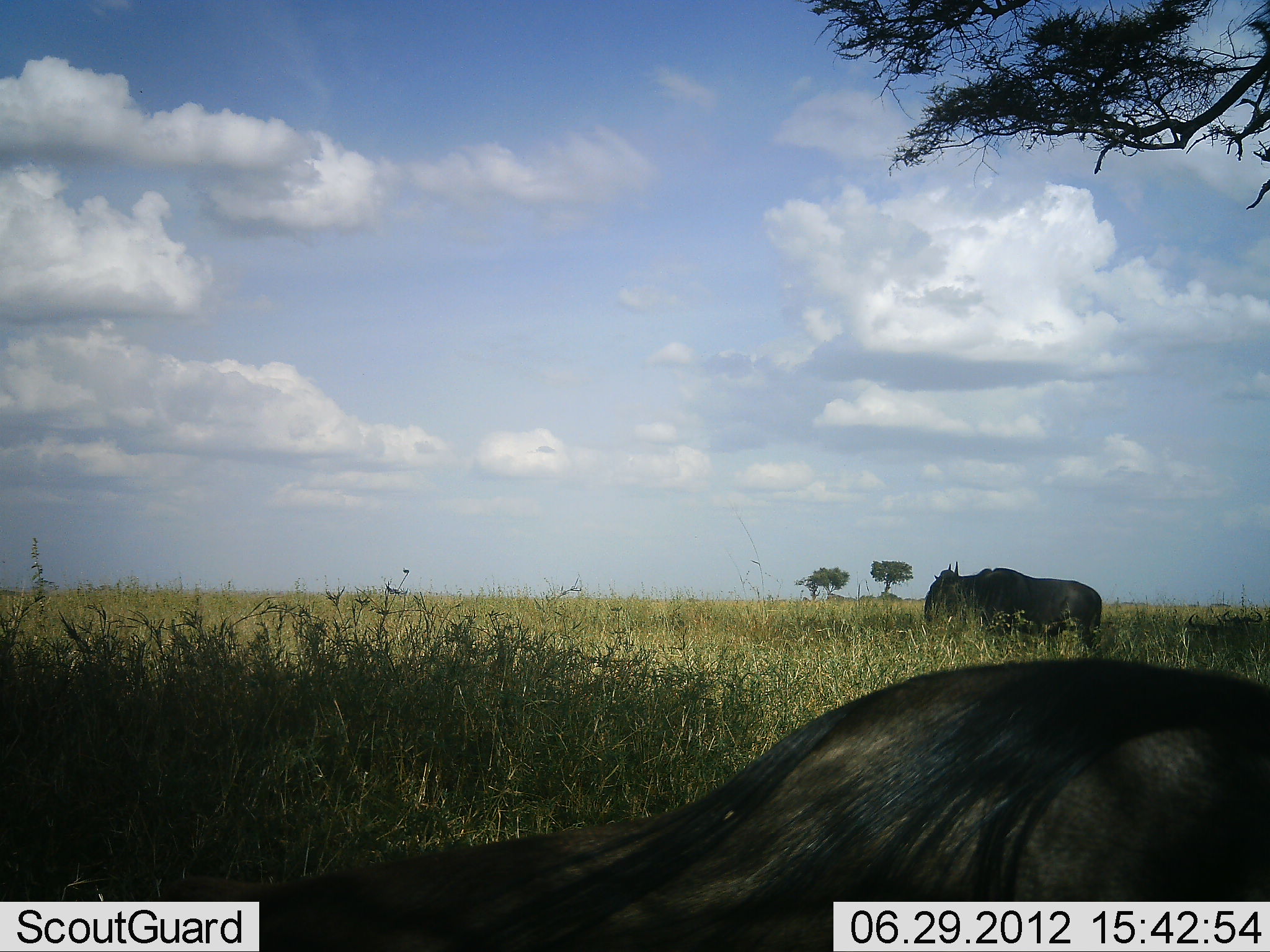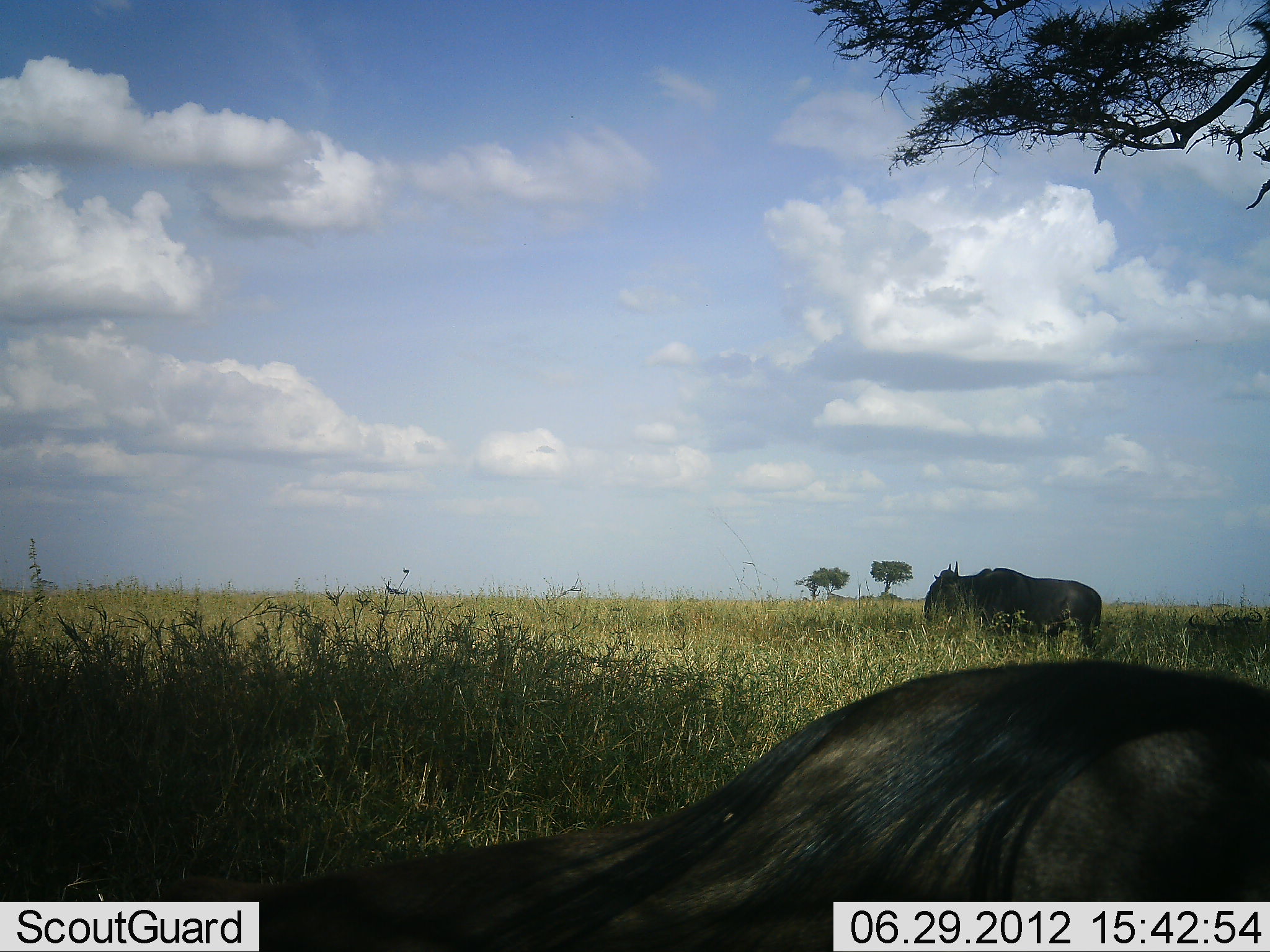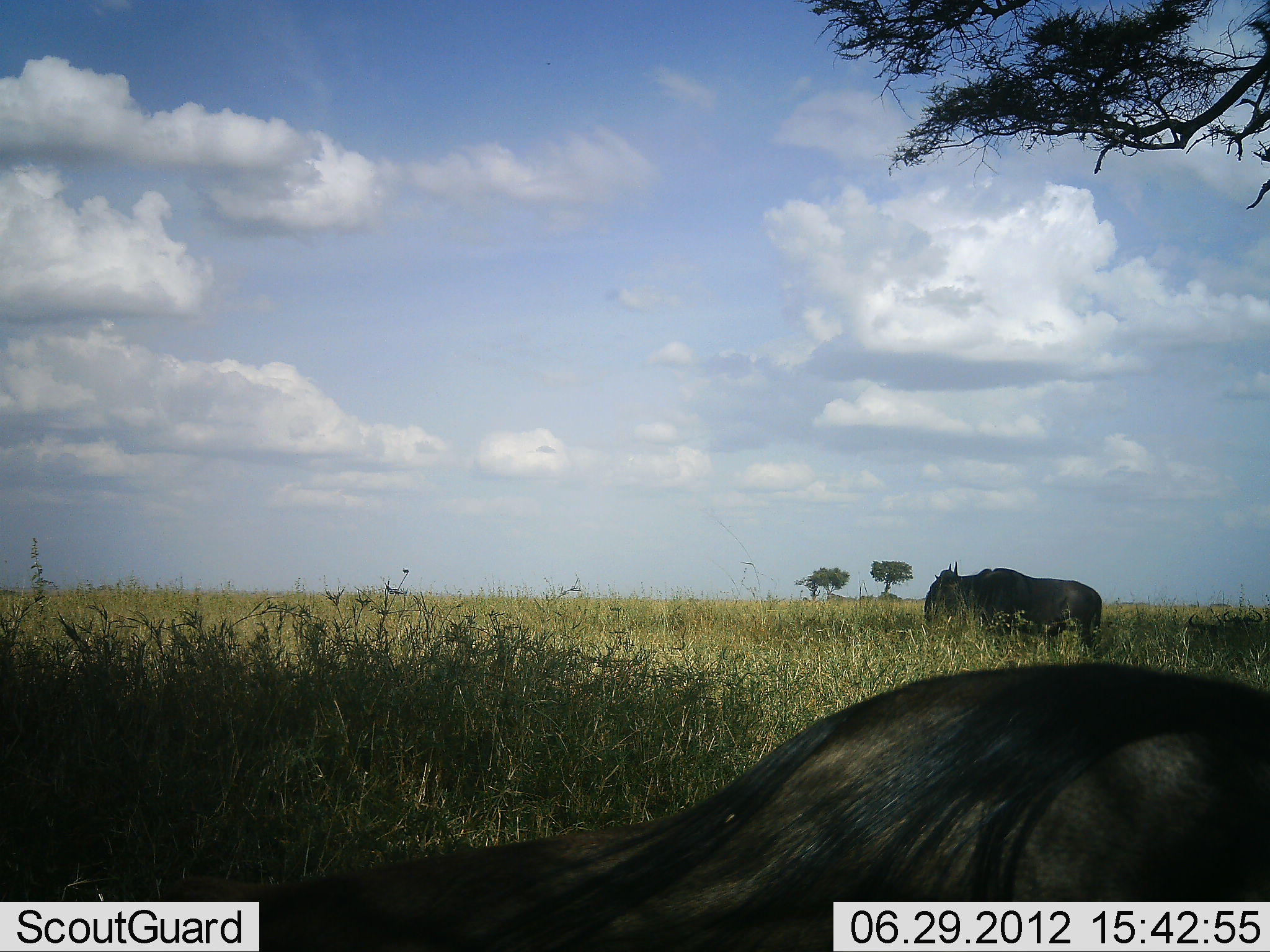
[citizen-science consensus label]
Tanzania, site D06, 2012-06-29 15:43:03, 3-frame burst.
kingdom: Animalia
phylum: Chordata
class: Mammalia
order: Artiodactyla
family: Bovidae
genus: Connochaetes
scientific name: Connochaetes taurinus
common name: blue wildebeest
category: wildebeest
Wildebeest (blue wildebeest) (Connochaetes taurinus), count 2. Behavior (volunteer vote fractions): standing 80%, resting 60%, moving 10%, interacting 0%. Young present (vote fraction): 0%. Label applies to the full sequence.